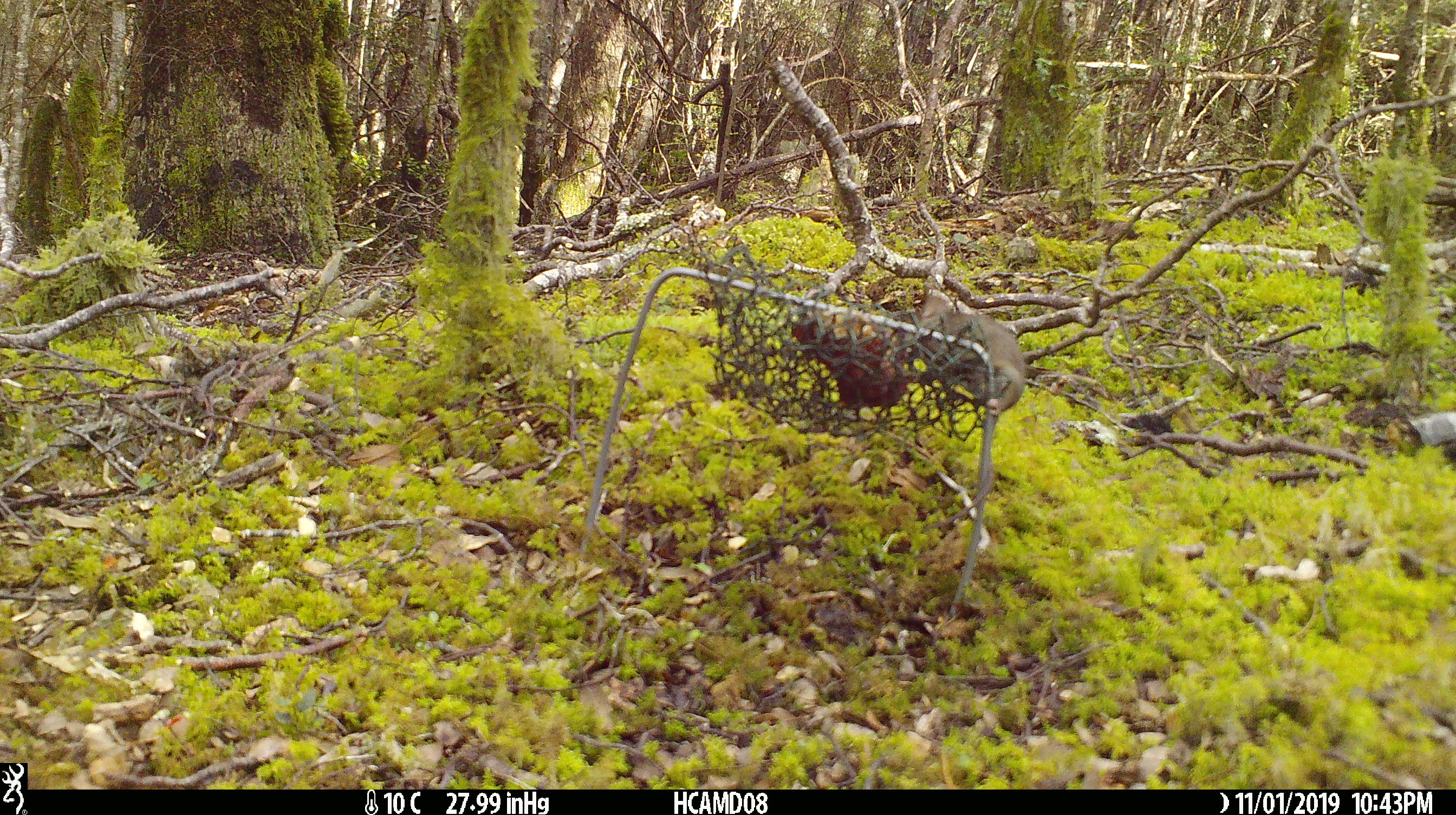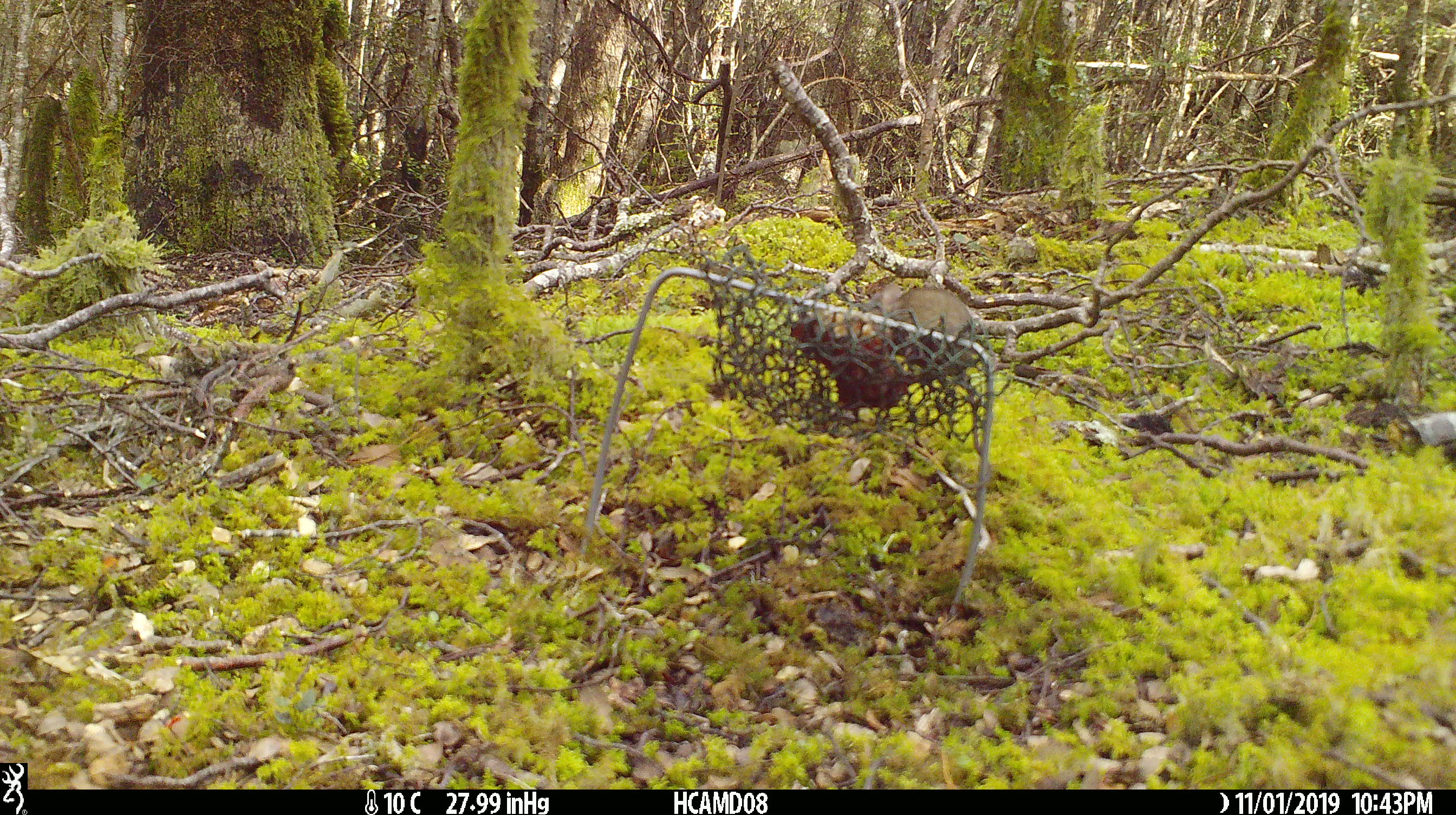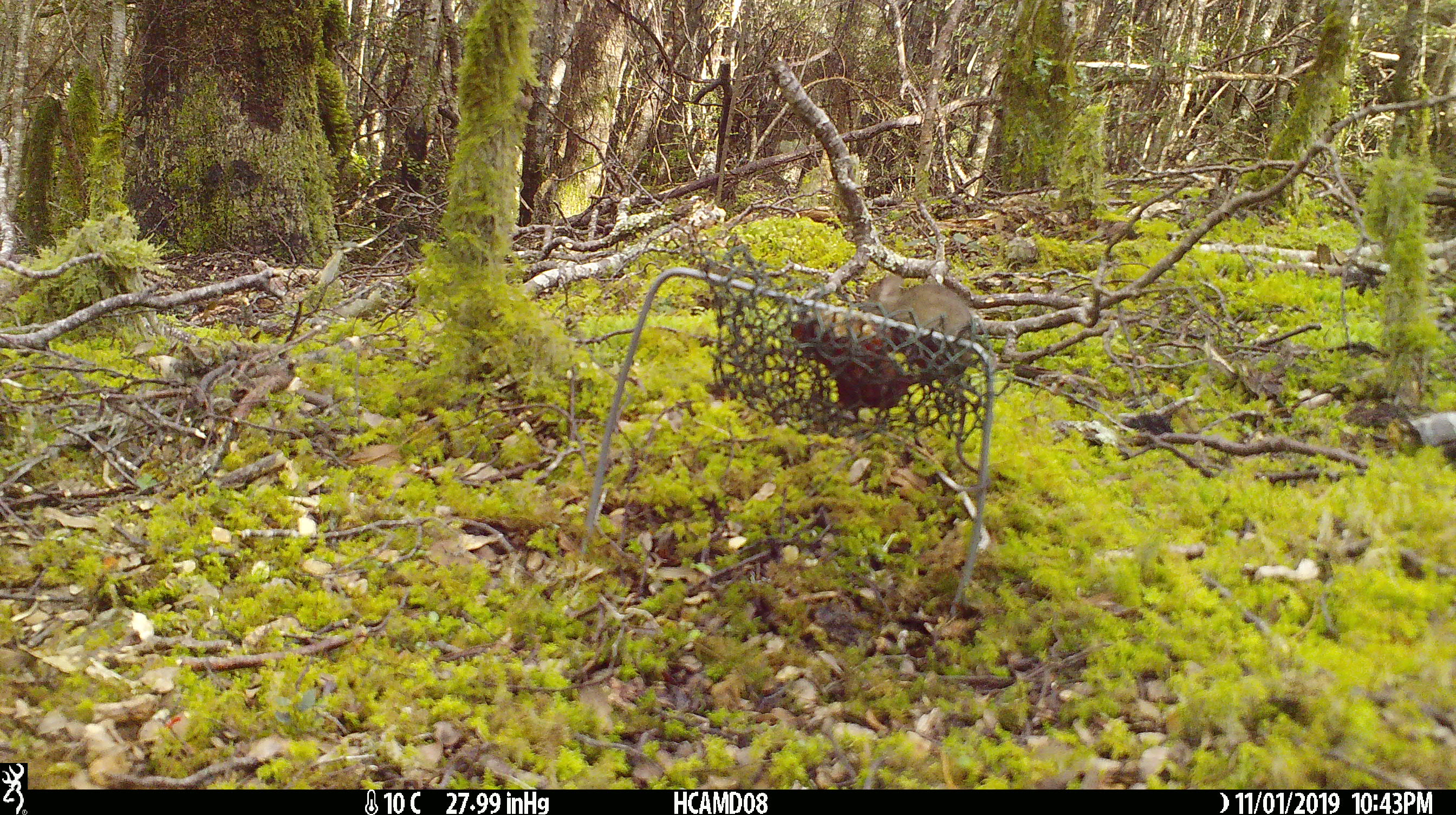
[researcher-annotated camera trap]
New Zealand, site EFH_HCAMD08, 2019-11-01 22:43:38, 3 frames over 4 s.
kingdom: Animalia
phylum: Chordata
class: Mammalia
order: Rodentia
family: Muridae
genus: Mus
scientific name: Mus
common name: mouse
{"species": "mouse (Mus)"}